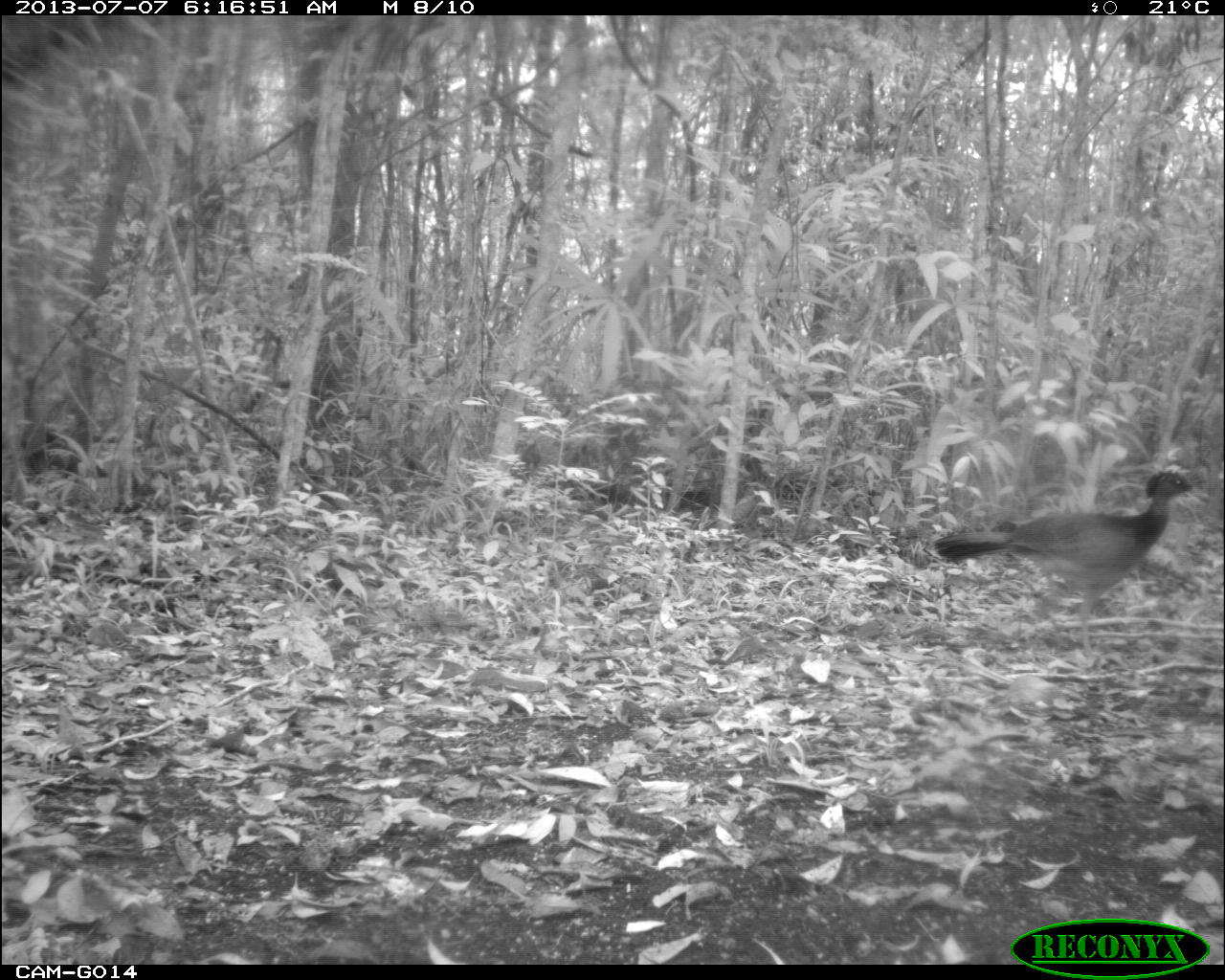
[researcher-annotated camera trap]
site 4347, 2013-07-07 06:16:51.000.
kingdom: Animalia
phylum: Chordata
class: Aves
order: Galliformes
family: Cracidae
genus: Crax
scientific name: Crax rubra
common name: great curassow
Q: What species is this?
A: Crax rubra (great curassow).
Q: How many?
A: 1.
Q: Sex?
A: Female.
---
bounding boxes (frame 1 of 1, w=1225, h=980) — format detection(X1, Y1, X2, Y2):
crax rubra: detection(929, 464, 1195, 651)